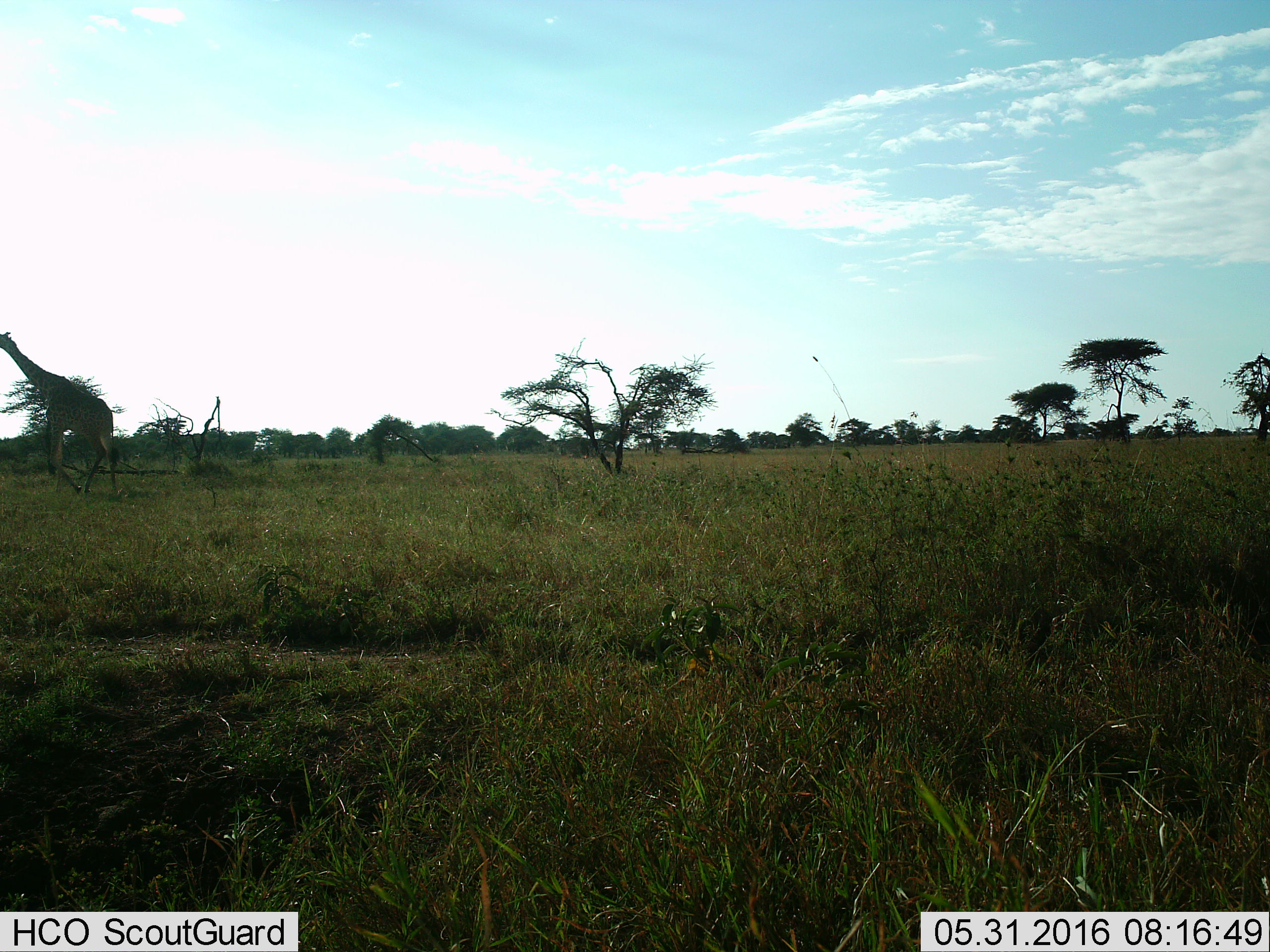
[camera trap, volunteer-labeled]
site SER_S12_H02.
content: unidentified animal